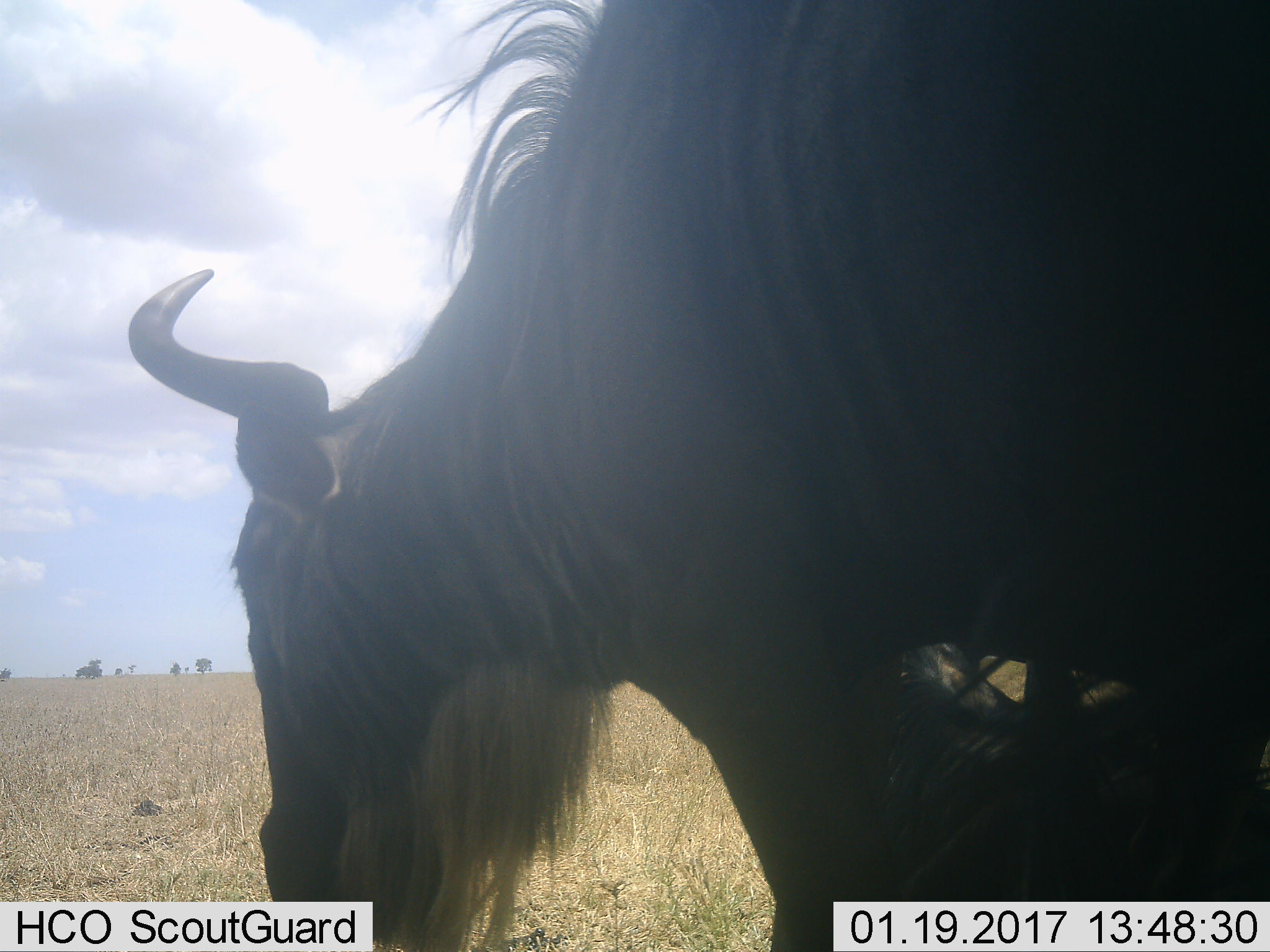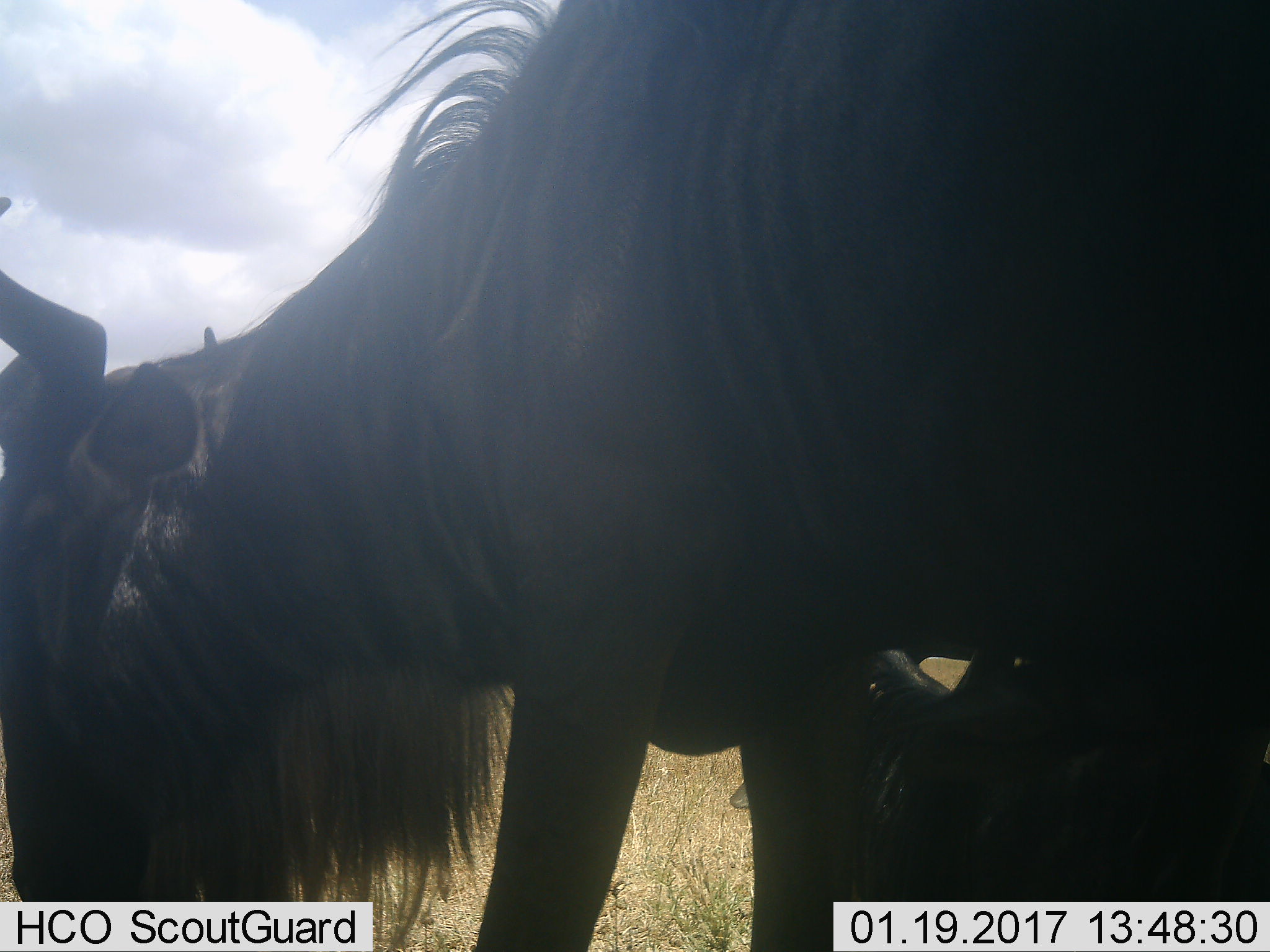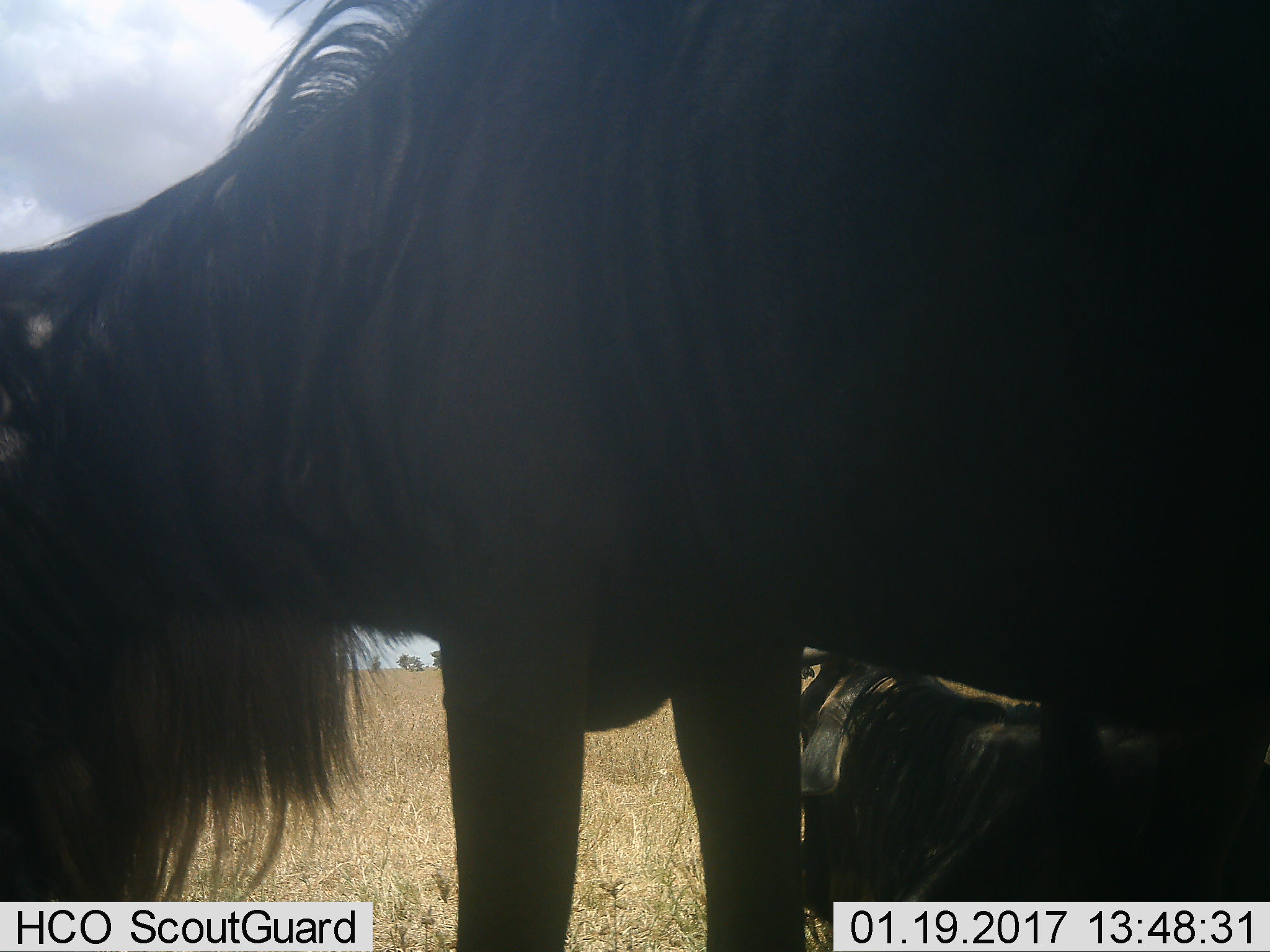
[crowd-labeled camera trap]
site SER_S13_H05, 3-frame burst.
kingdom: Animalia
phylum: Chordata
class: Mammalia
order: Artiodactyla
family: Bovidae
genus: Connochaetes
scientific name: Connochaetes taurinus taurinus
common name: blue wildebeest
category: wildebeestblue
Wildebeestblue (blue wildebeest) (Connochaetes taurinus taurinus), count 1. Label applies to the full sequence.